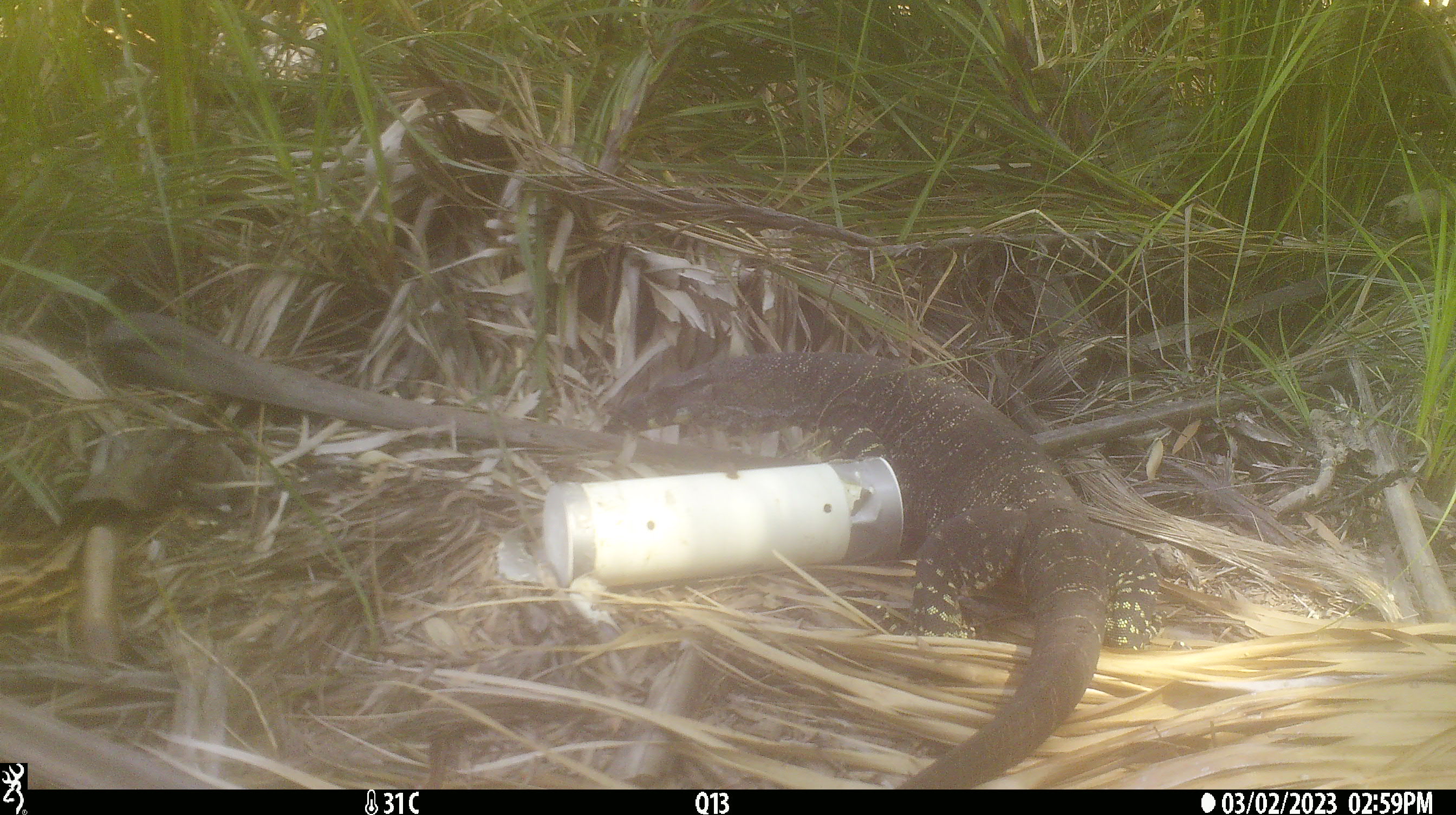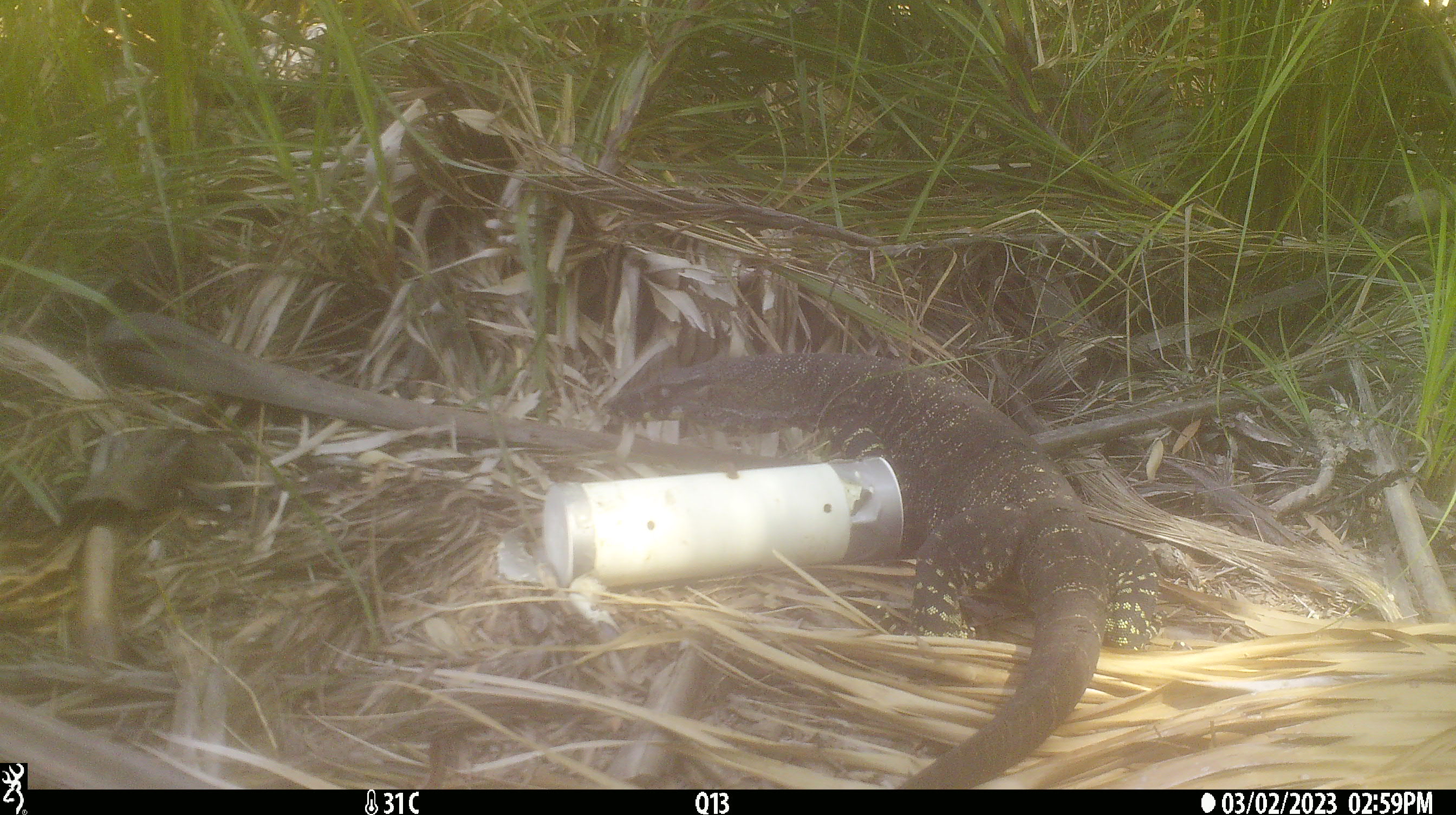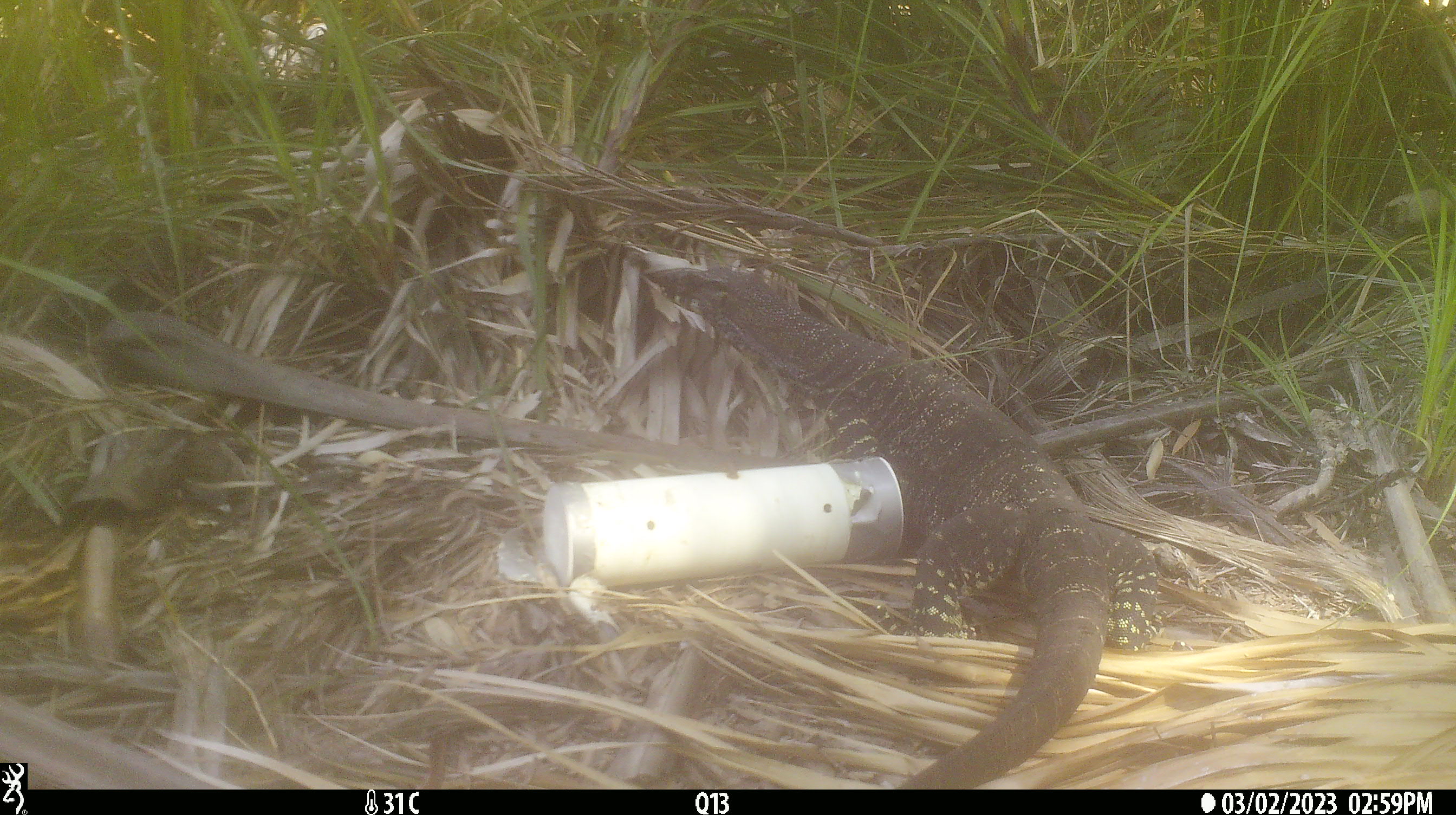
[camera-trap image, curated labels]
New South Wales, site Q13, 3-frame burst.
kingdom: Animalia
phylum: Chordata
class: Reptilia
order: Squamata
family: Varanidae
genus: Varanus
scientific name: Varanus varius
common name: lace monitor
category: goanna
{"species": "goanna (lace monitor) (Varanus varius)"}